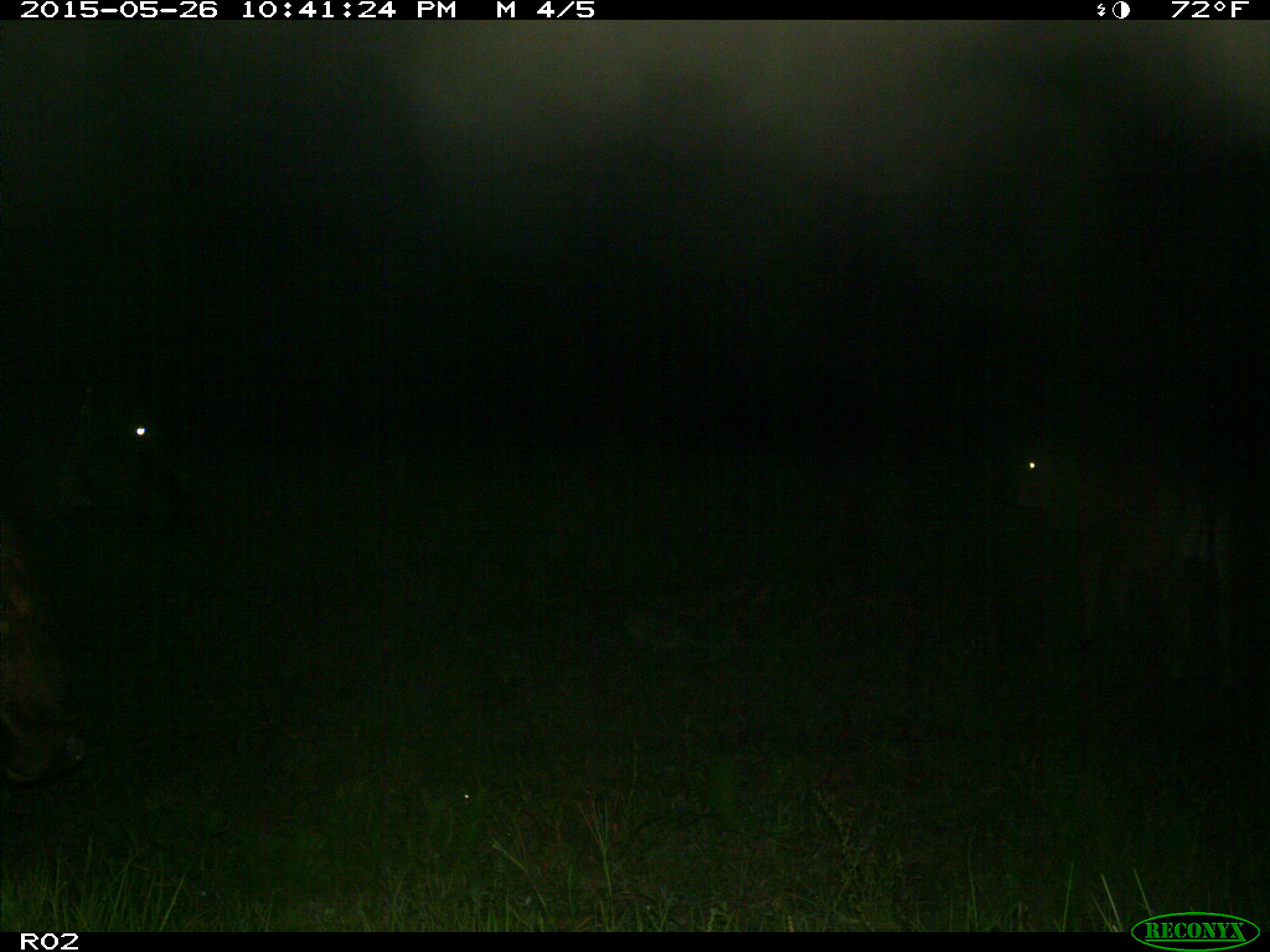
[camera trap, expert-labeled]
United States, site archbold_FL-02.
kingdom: Animalia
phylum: Chordata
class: Mammalia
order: Artiodactyla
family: Bovidae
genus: Bos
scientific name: Bos taurus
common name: domestic cow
Bos taurus (domestic cow).